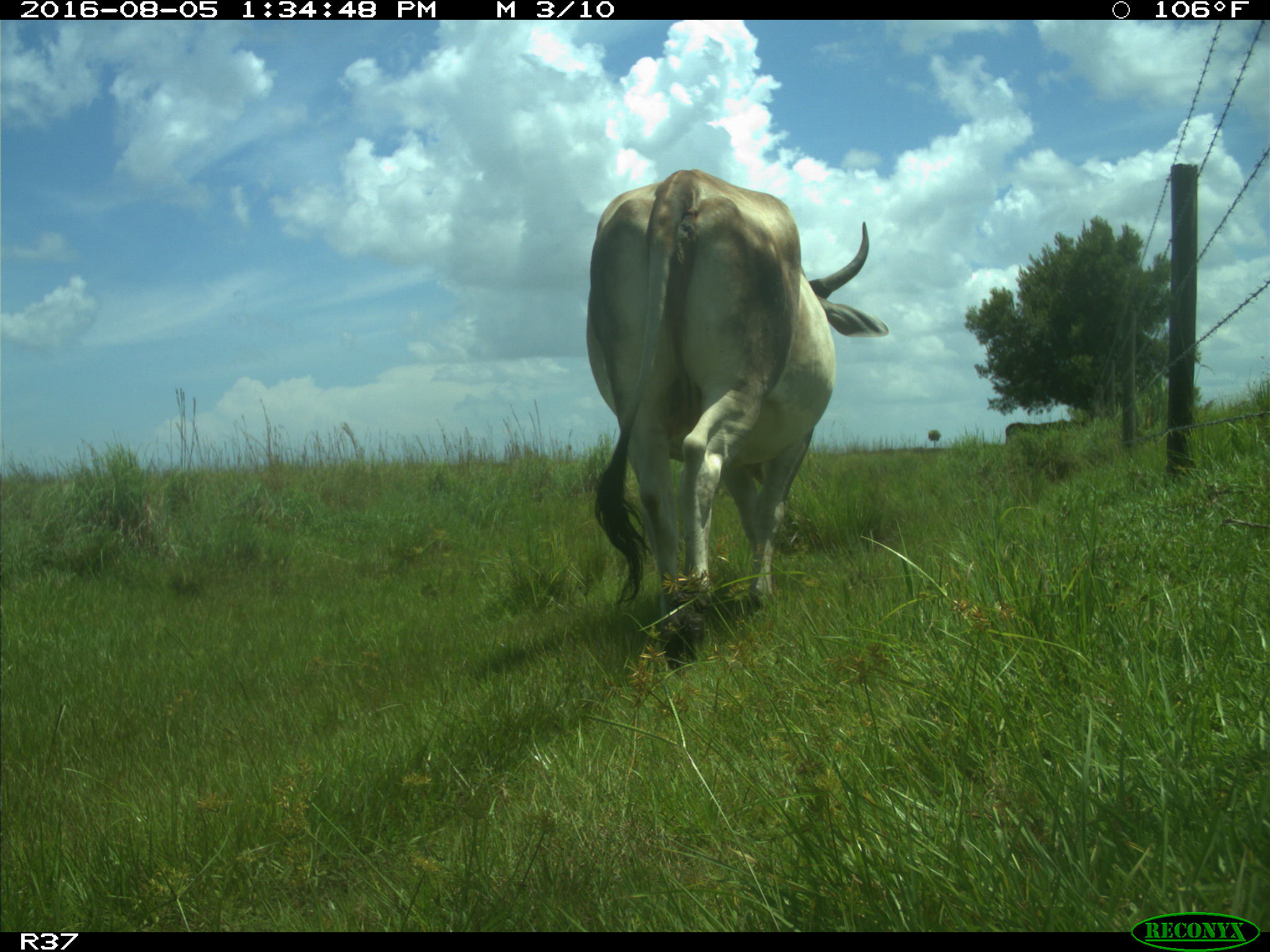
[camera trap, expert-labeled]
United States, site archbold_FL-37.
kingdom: Animalia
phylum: Chordata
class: Mammalia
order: Artiodactyla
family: Bovidae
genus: Bos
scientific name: Bos taurus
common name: domestic cow